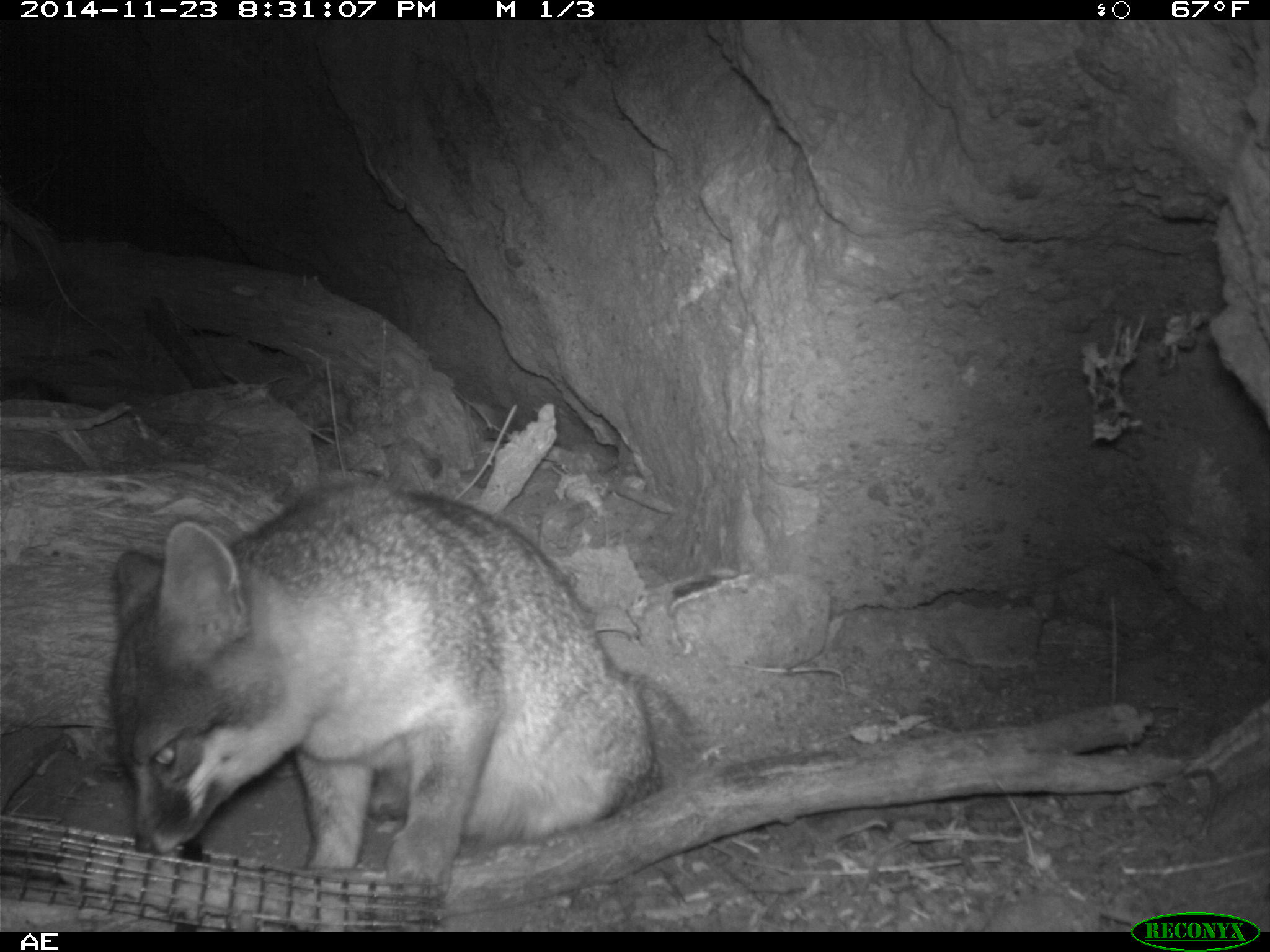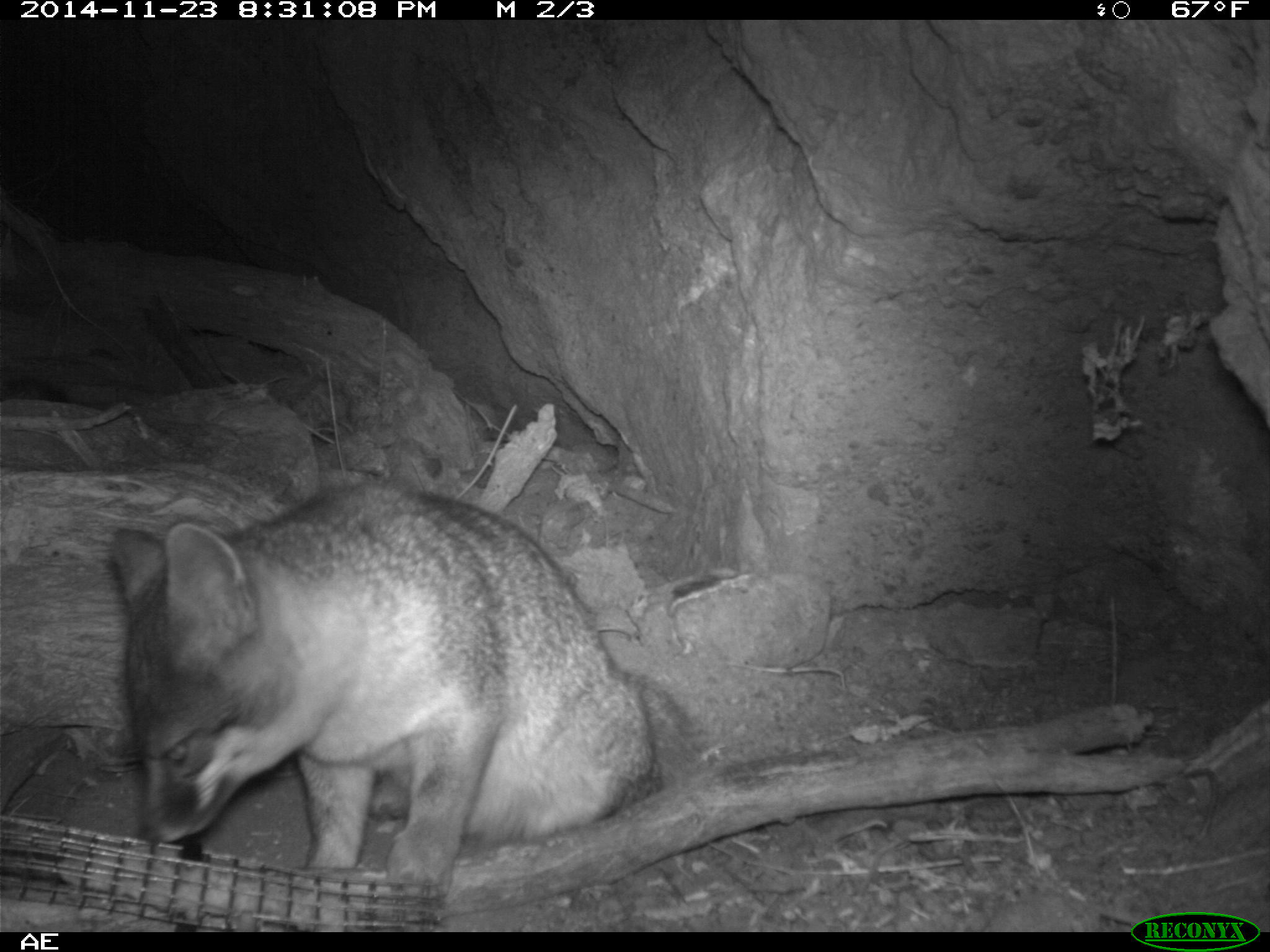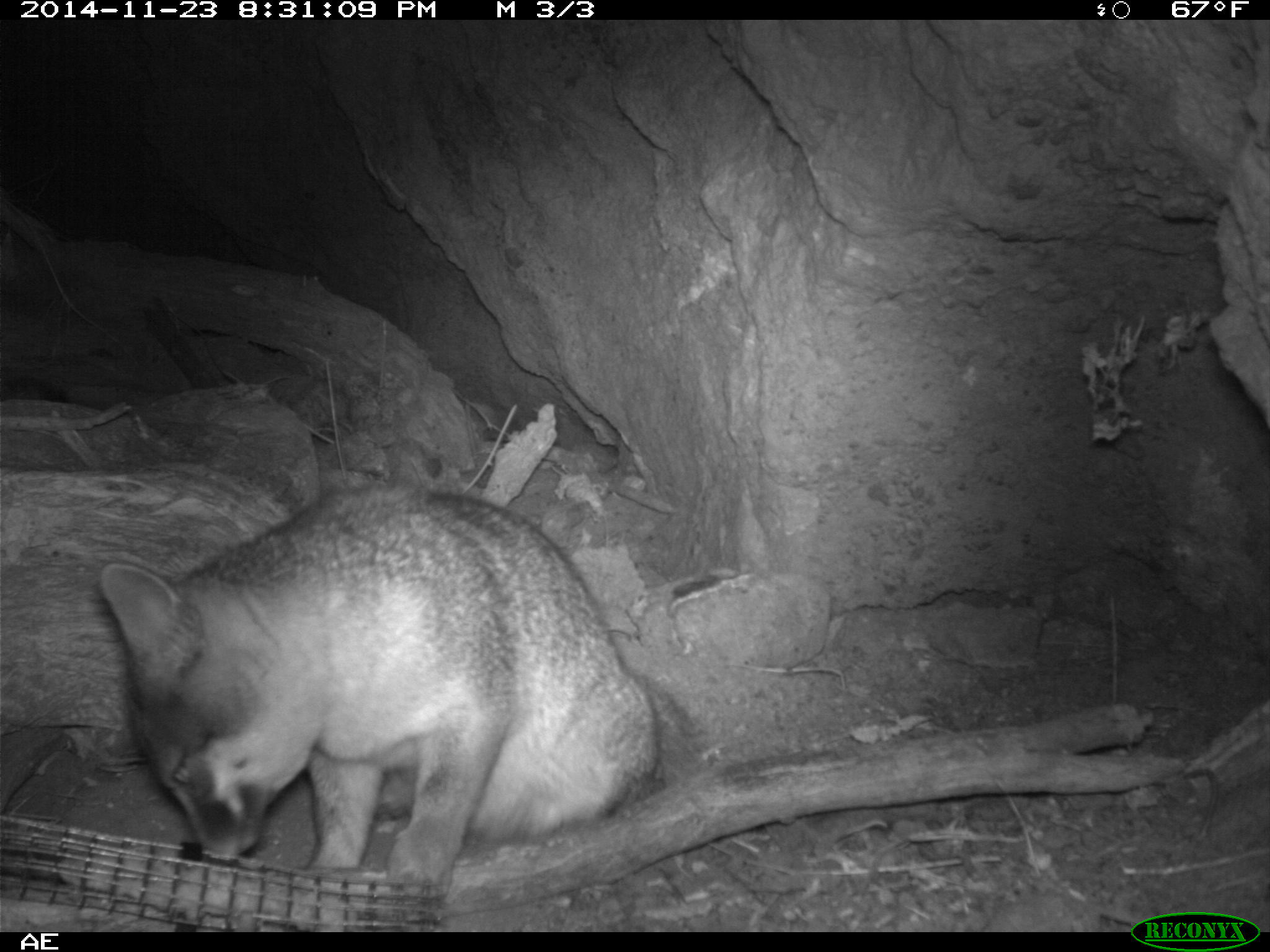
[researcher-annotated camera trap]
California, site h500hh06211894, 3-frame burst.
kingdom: Animalia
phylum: Chordata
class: Mammalia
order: Carnivora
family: Canidae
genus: Urocyon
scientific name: Urocyon littoralis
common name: island fox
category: fox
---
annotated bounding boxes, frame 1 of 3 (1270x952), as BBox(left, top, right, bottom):
fox: BBox(109, 480, 696, 882)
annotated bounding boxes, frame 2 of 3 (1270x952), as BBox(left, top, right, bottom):
fox: BBox(112, 478, 654, 901)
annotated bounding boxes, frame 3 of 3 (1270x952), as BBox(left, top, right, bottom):
fox: BBox(100, 480, 659, 874)